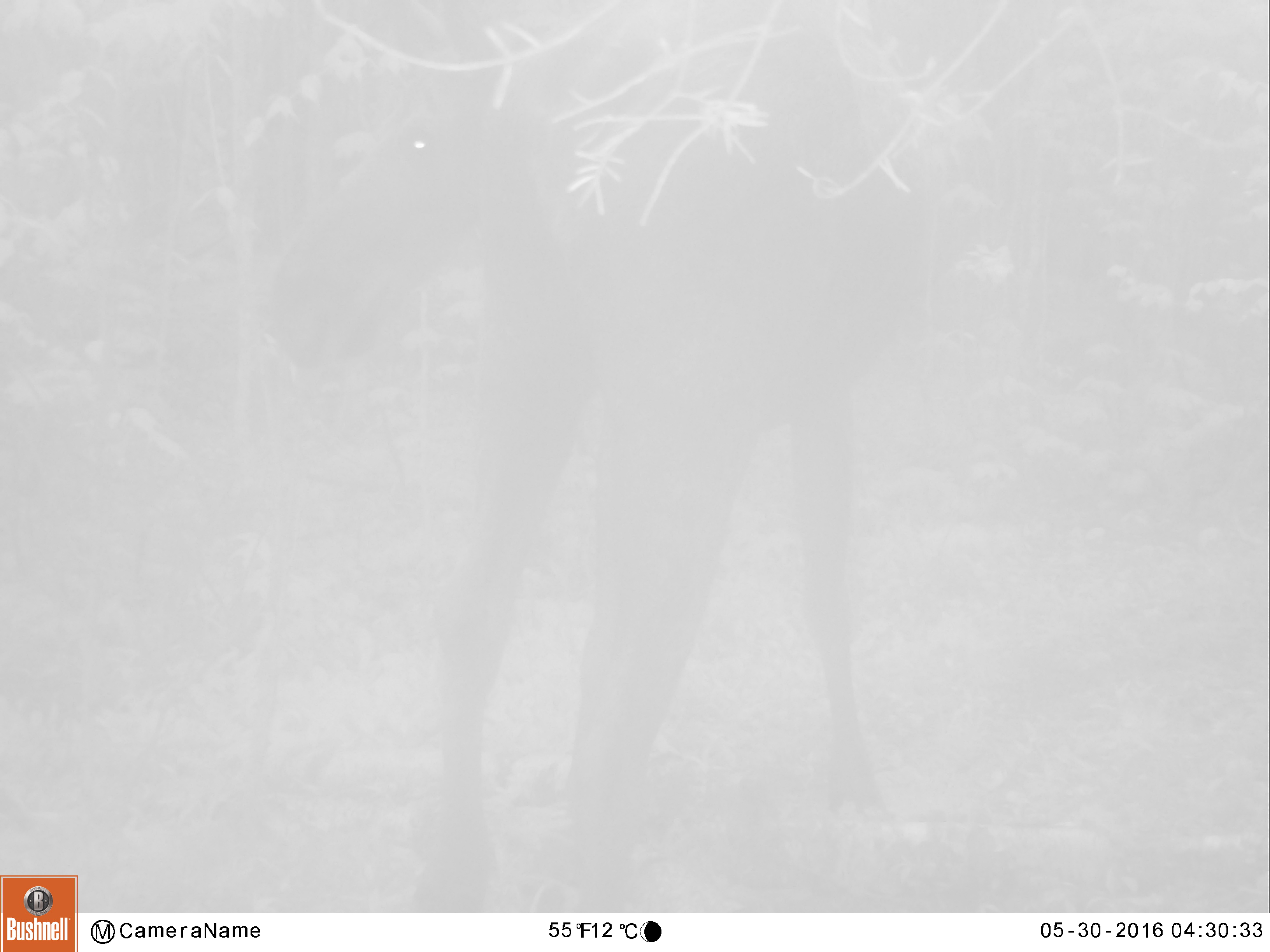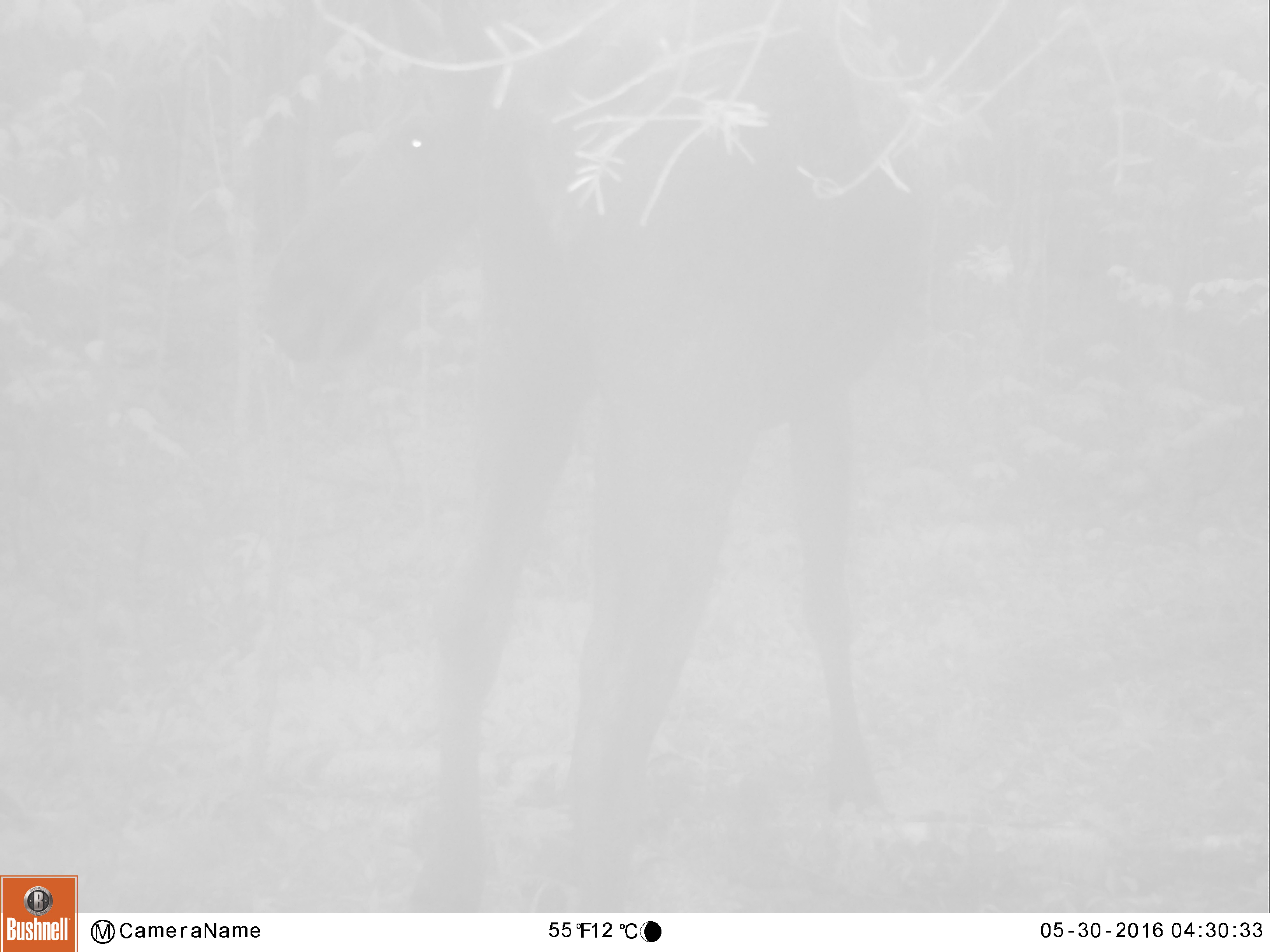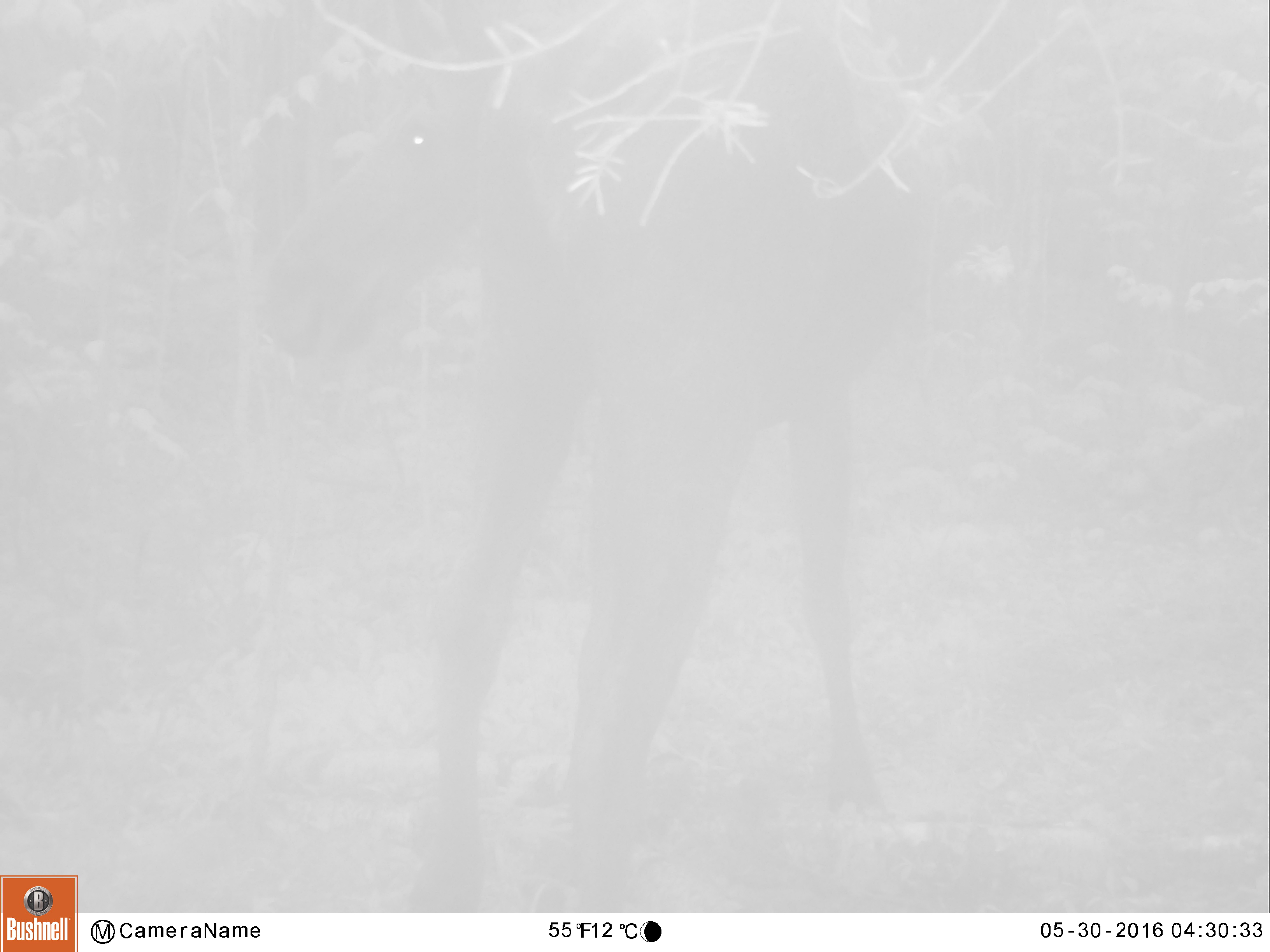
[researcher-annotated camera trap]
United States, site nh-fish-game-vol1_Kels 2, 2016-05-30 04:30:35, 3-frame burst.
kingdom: Animalia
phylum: Chordata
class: Mammalia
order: Artiodactyla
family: Cervidae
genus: Alces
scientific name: Alces alces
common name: moose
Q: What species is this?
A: Moose (Alces alces).